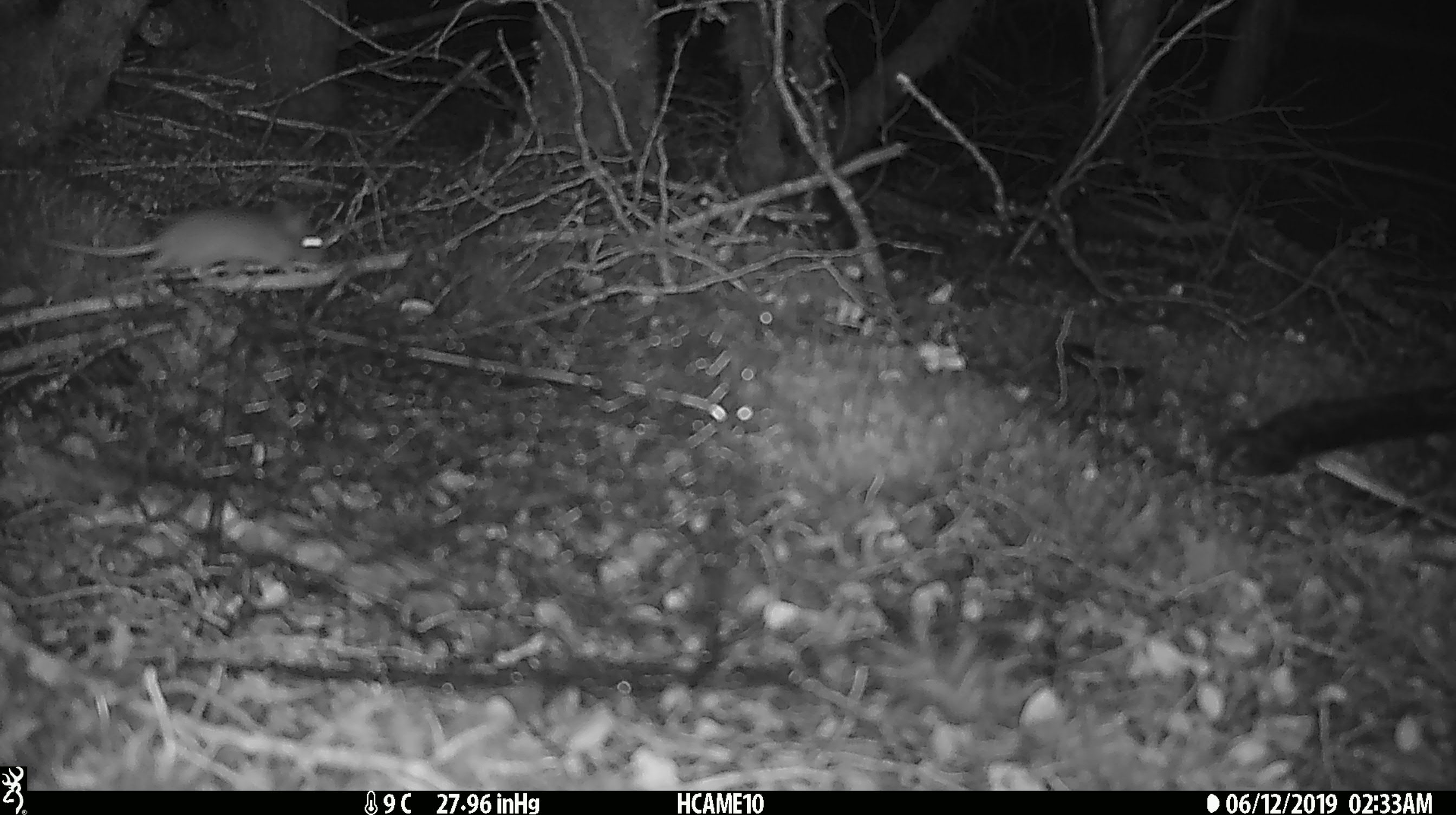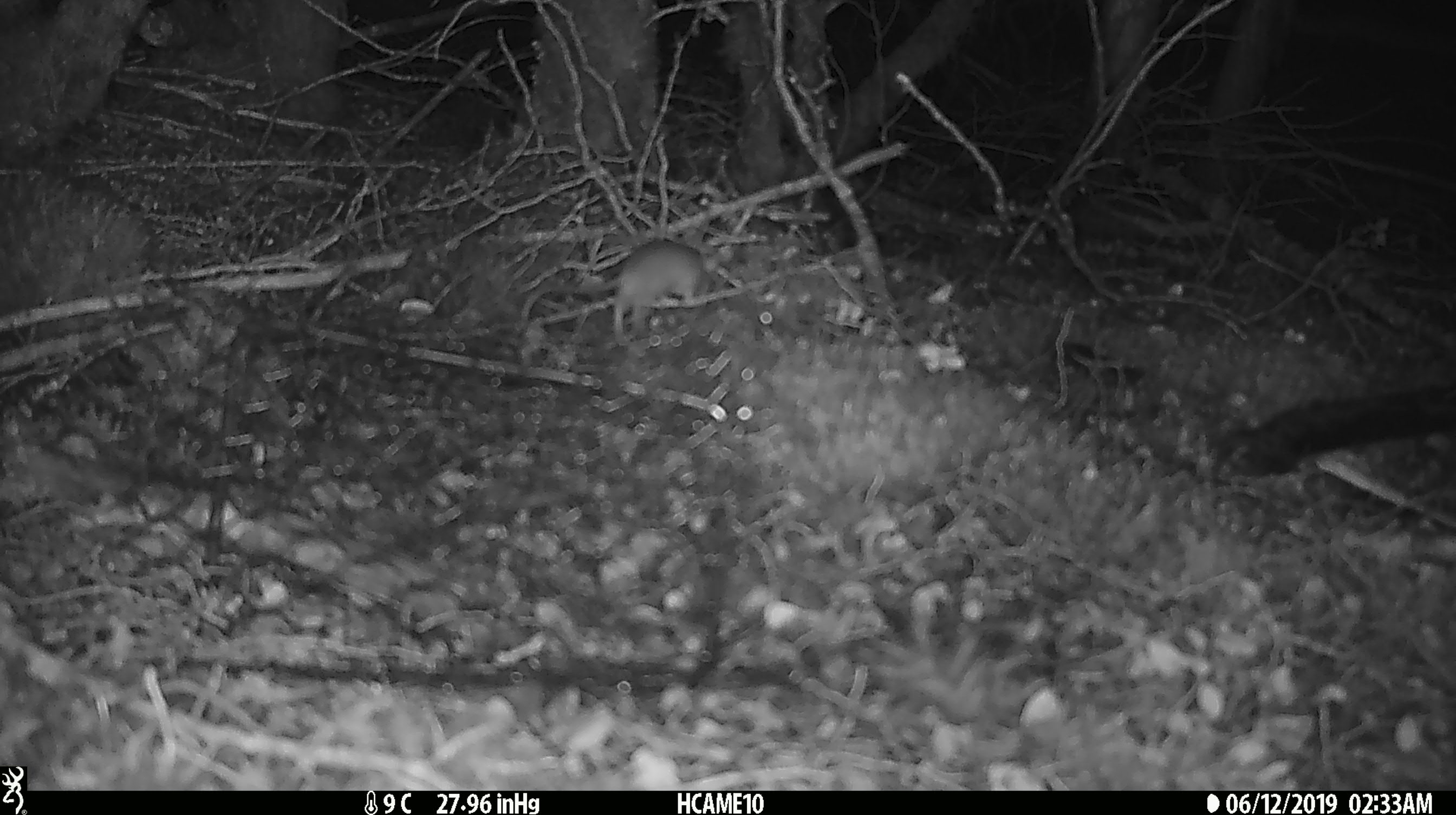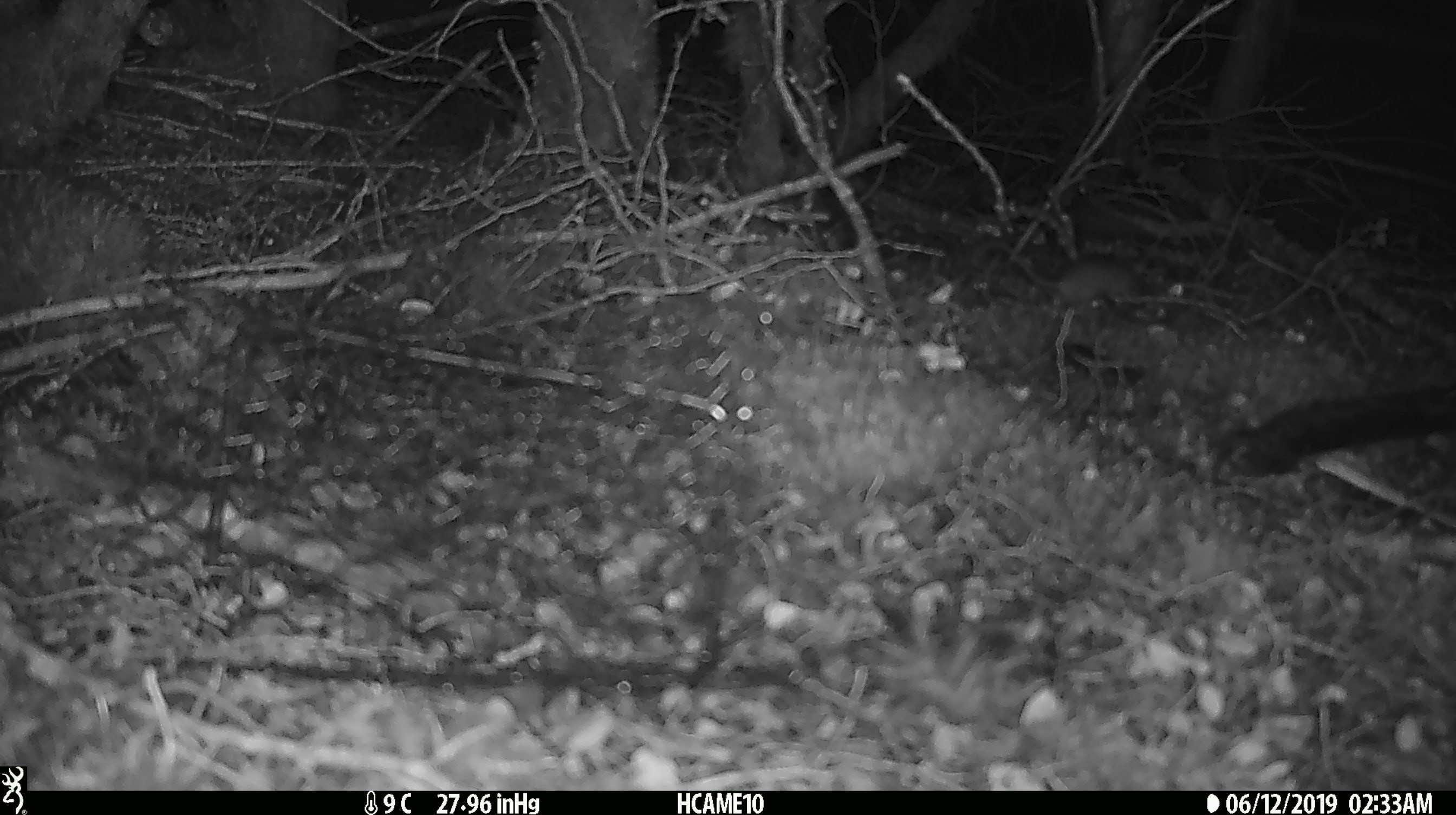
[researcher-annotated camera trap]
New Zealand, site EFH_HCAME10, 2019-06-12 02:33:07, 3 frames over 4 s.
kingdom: Animalia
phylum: Chordata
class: Mammalia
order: Rodentia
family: Muridae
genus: Mus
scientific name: Mus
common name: mouse